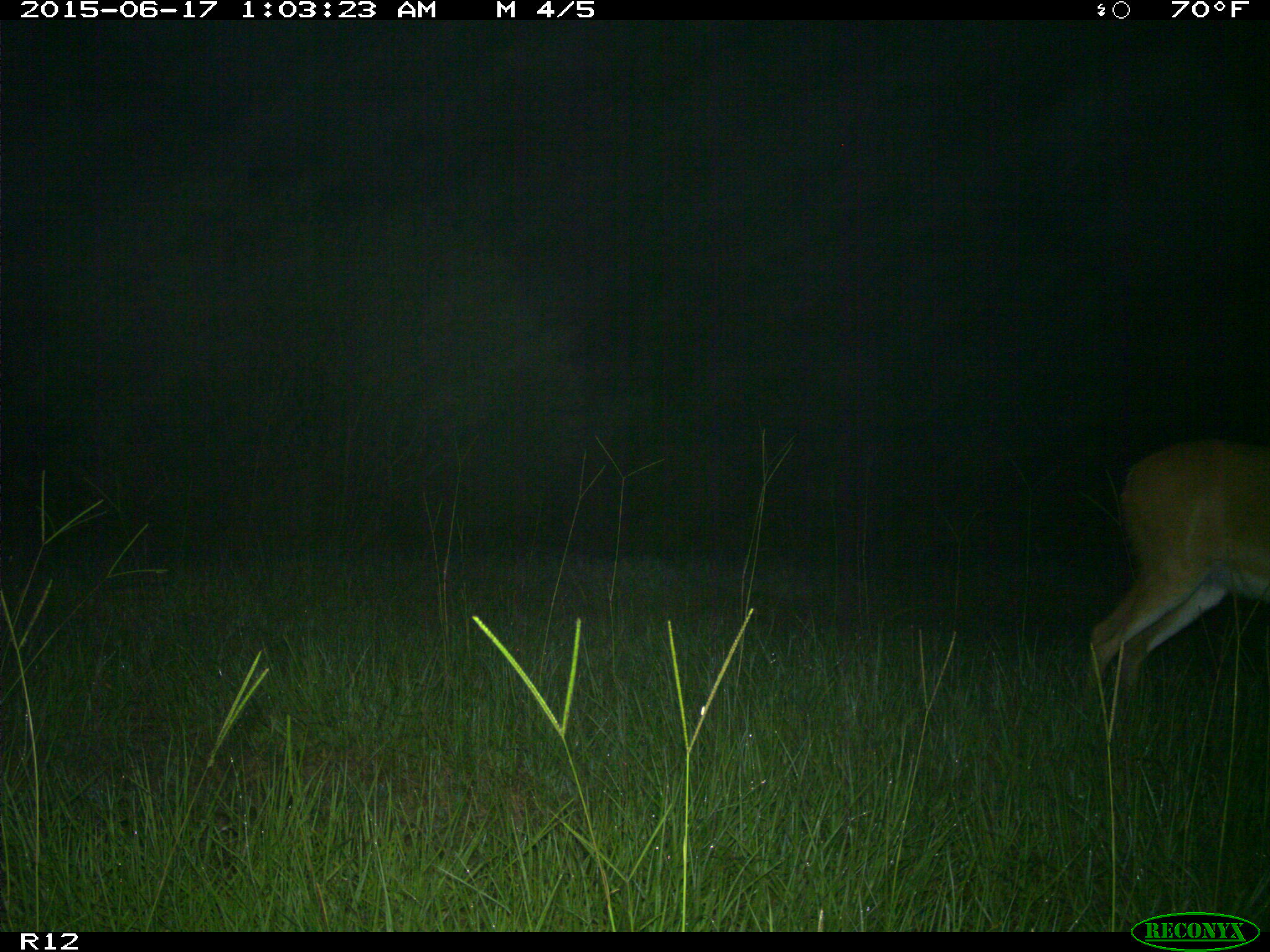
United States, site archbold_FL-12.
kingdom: Animalia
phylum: Chordata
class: Mammalia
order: Artiodactyla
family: Cervidae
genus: Odocoileus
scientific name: Odocoileus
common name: deer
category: unidentified deer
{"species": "unidentified deer (deer) (Odocoileus)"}